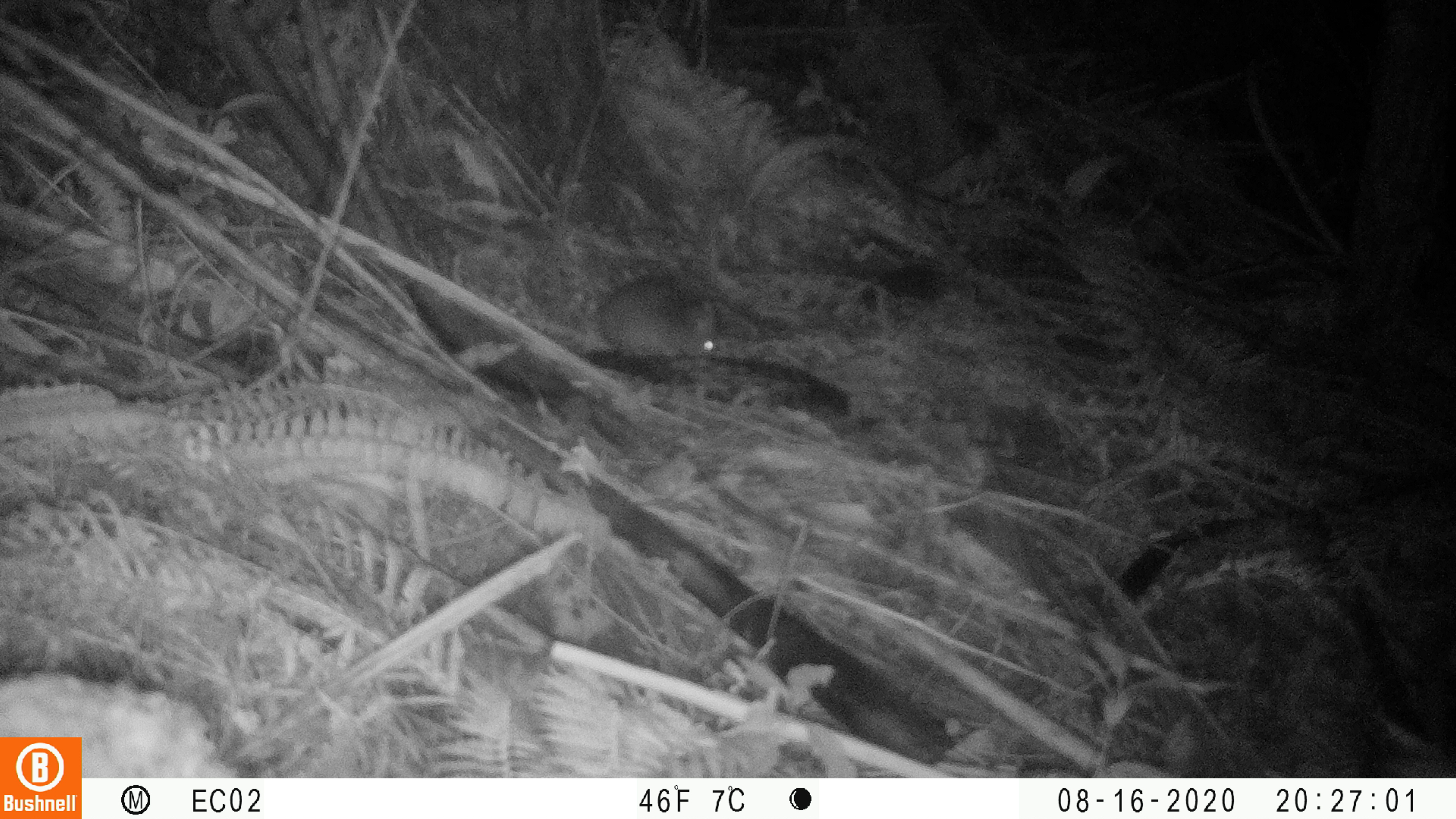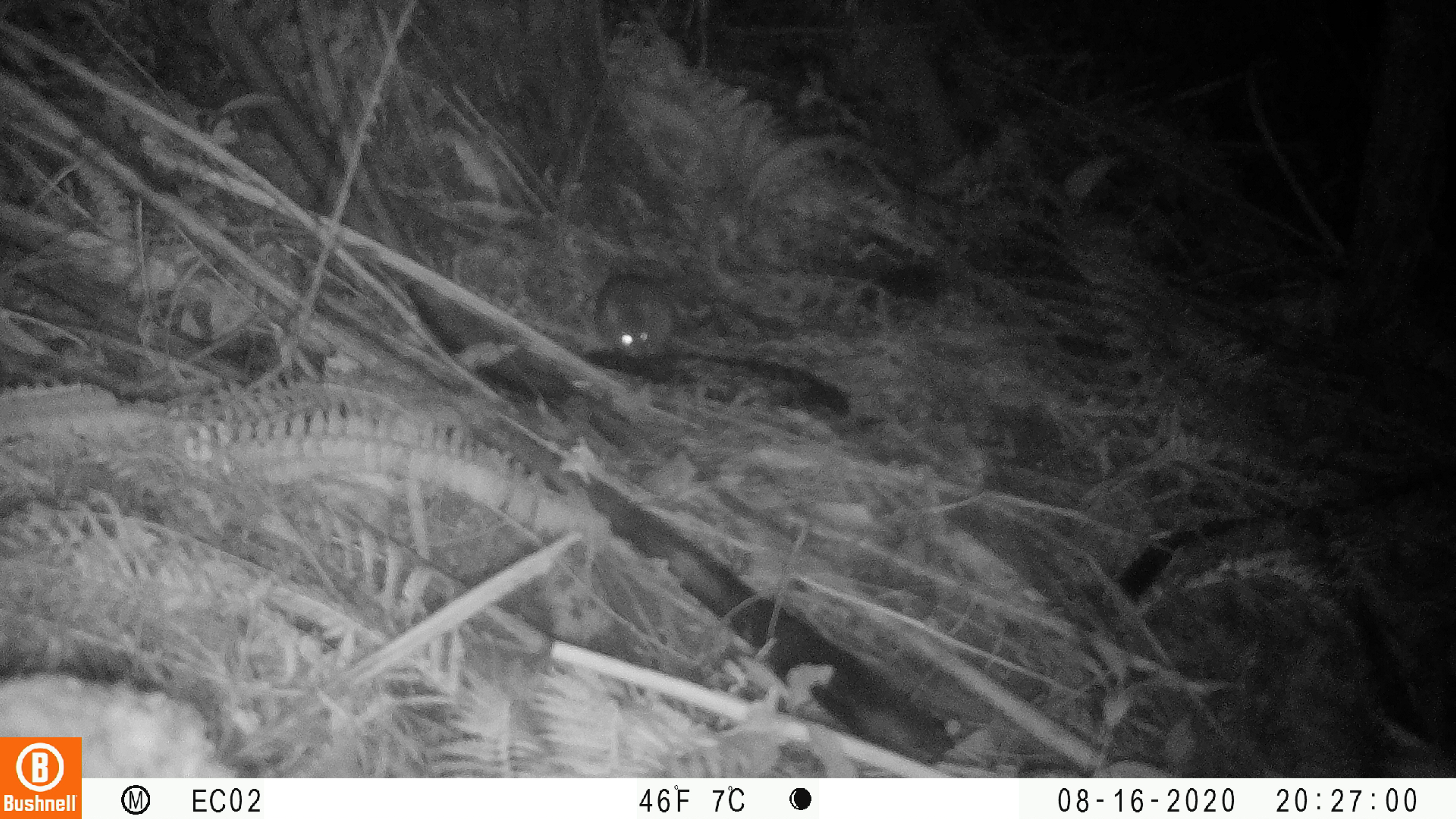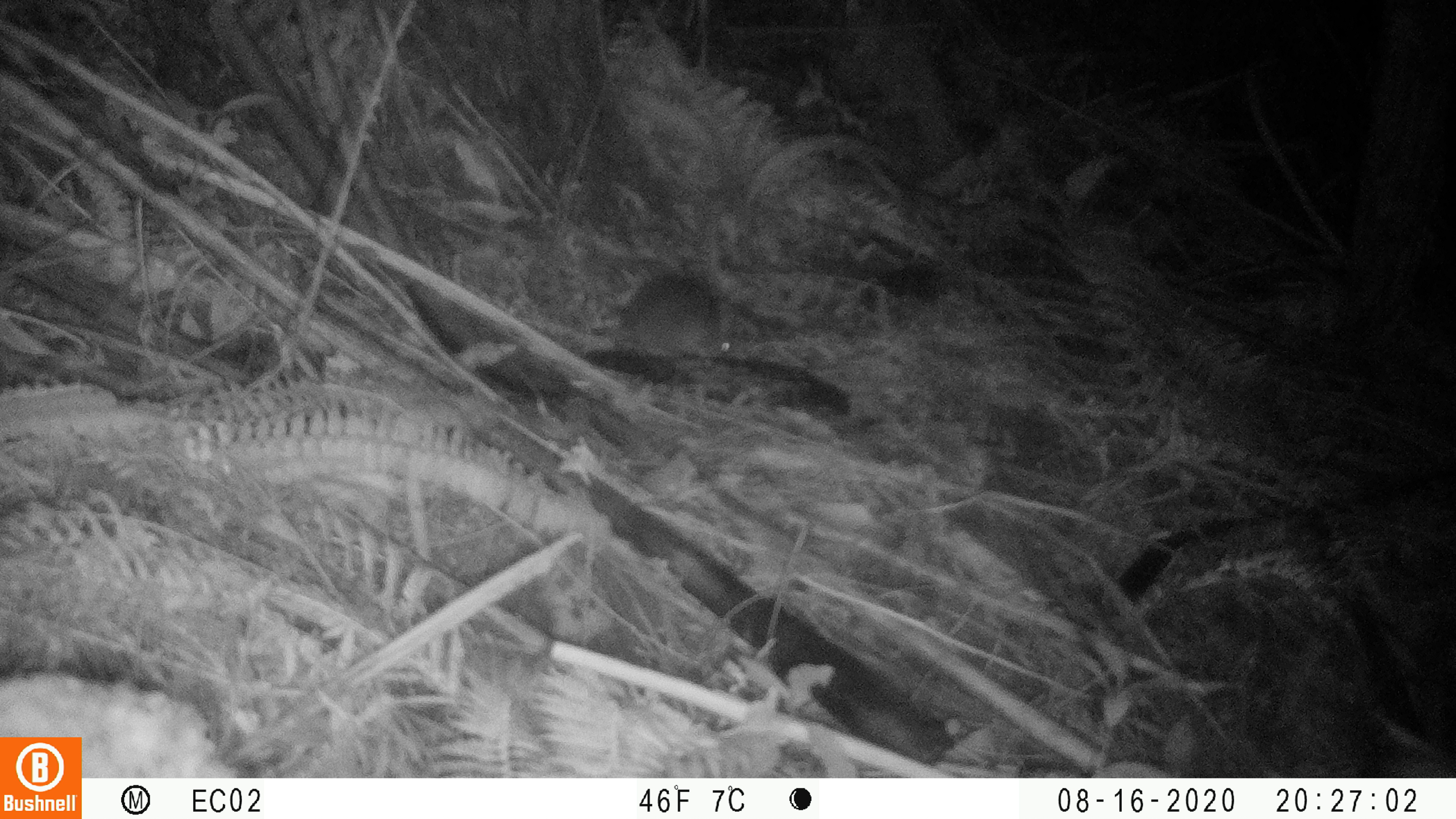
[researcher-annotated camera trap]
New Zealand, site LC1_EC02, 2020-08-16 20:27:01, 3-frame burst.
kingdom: Animalia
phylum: Chordata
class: Mammalia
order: Rodentia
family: Muridae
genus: Rattus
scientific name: Rattus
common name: rat